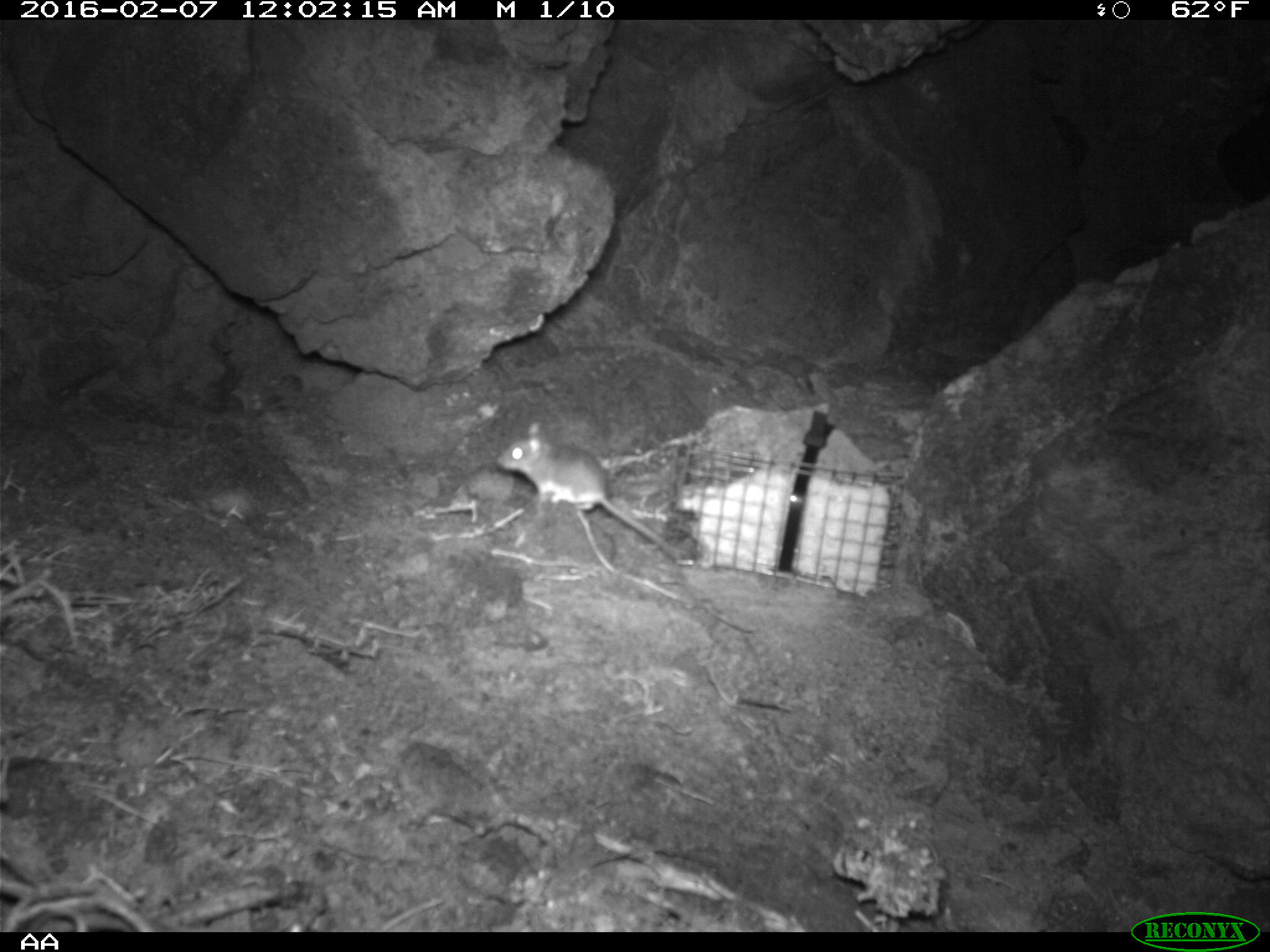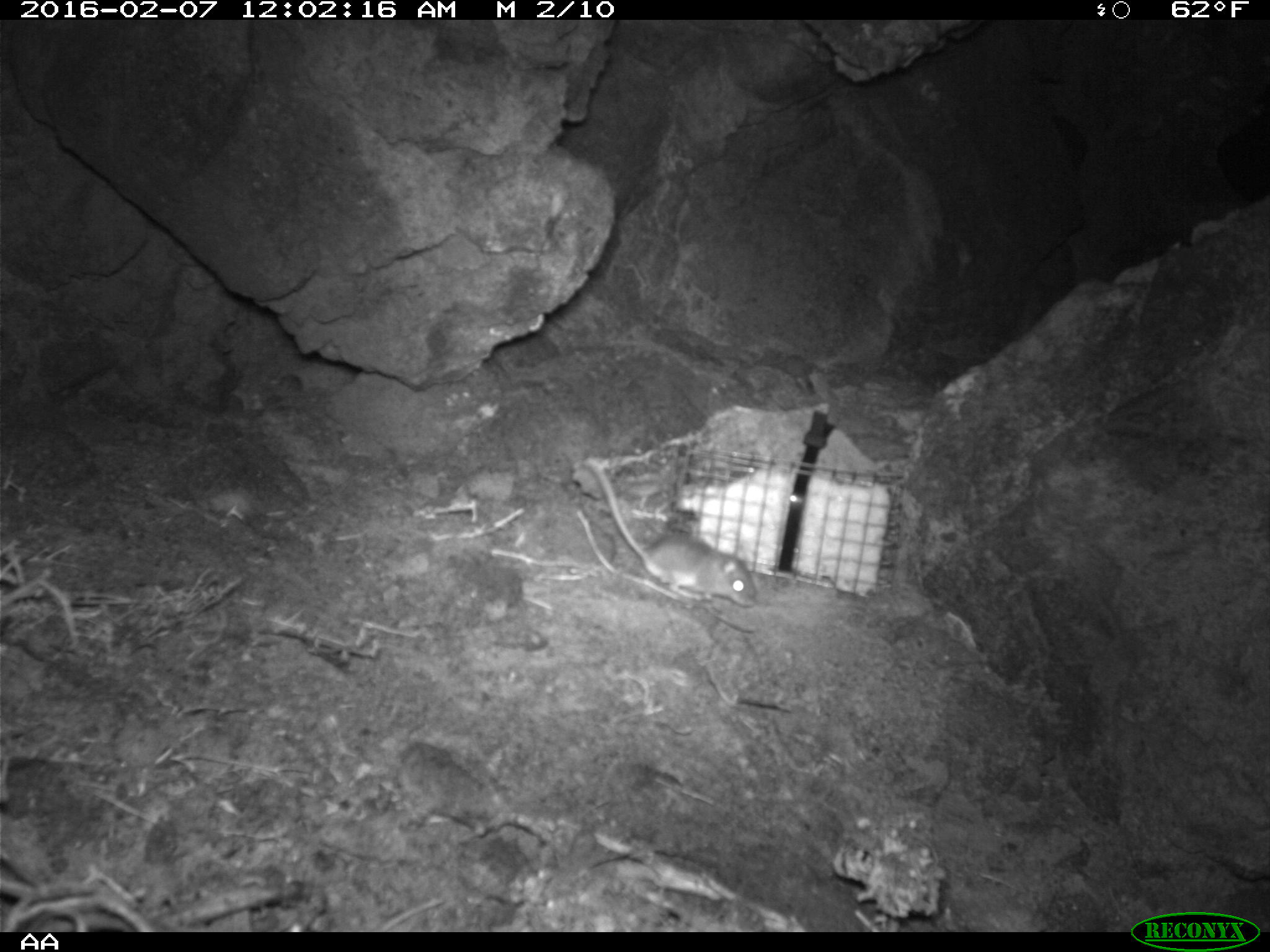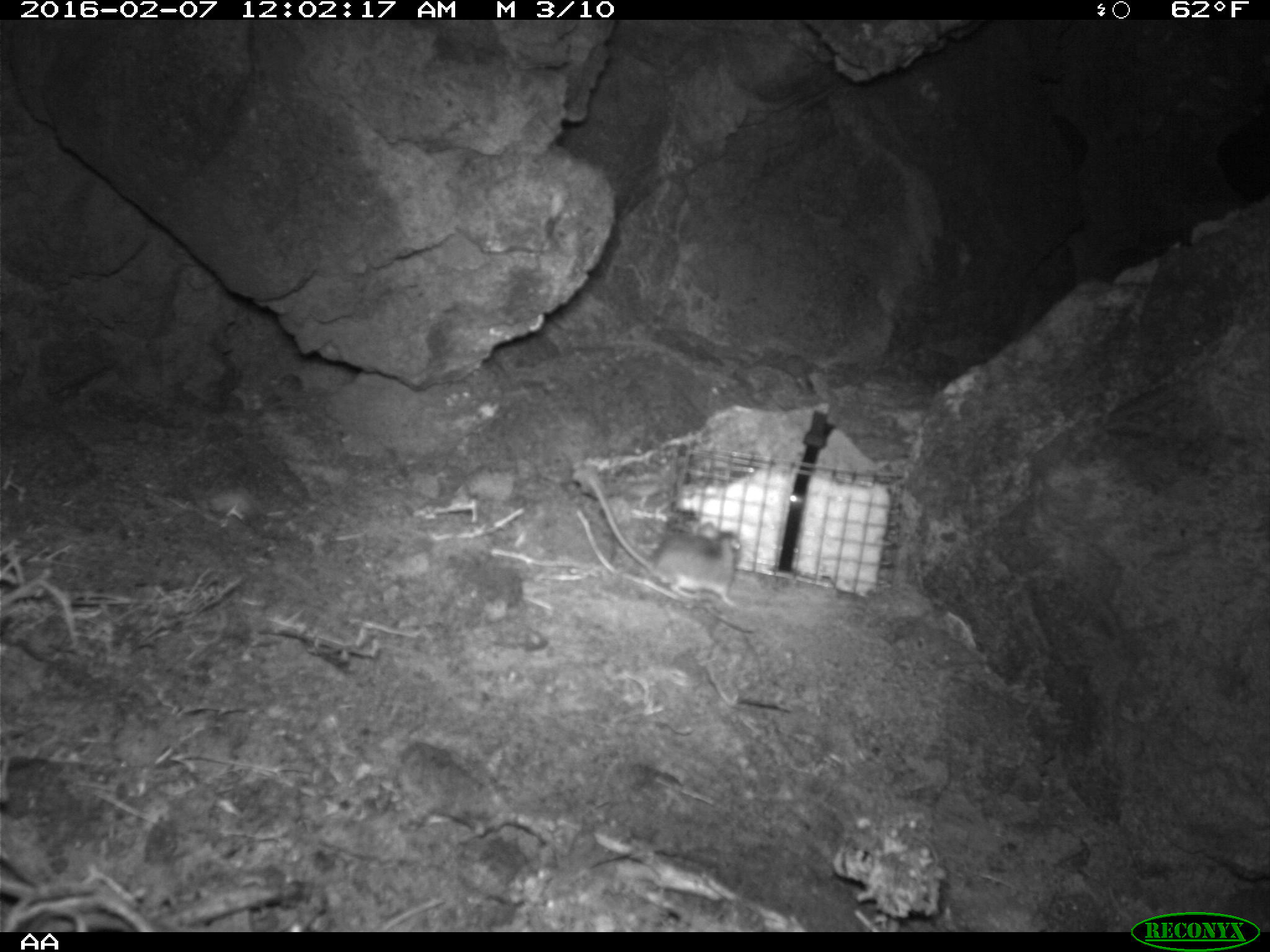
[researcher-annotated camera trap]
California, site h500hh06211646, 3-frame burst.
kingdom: Animalia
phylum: Chordata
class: Mammalia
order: Rodentia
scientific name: Rodentia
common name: rodent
Rodent (Rodentia).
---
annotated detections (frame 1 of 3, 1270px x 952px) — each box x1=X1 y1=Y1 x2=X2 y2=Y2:
rodent: x1=495 y1=417 x2=683 y2=559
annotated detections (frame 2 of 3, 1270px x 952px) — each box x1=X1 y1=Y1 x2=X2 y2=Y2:
rodent: x1=580 y1=457 x2=757 y2=606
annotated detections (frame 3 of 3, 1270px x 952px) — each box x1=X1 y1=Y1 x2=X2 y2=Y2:
rodent: x1=586 y1=474 x2=742 y2=608